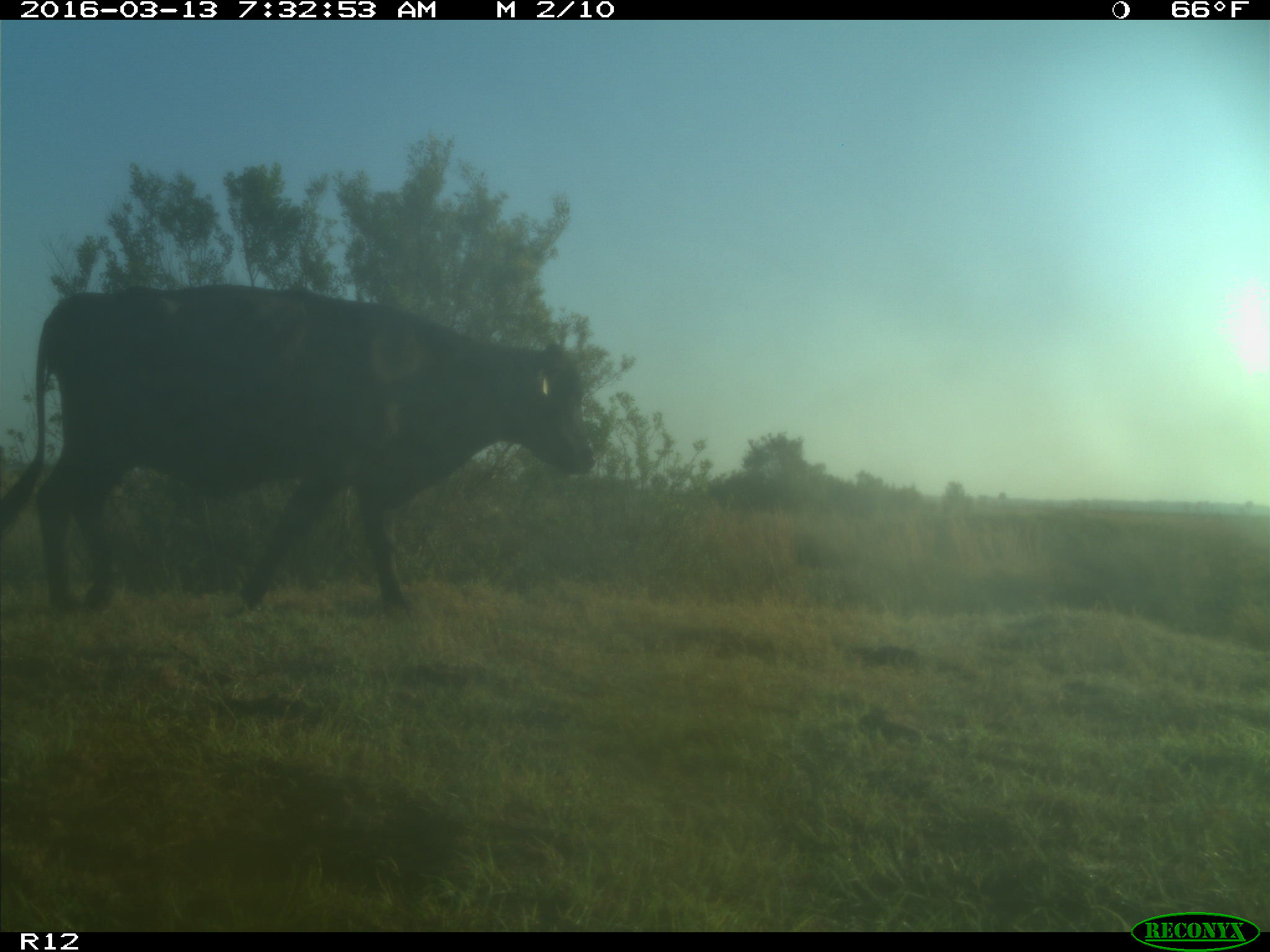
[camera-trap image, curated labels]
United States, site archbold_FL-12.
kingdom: Animalia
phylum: Chordata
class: Mammalia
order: Artiodactyla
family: Bovidae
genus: Bos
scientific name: Bos taurus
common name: domestic cow